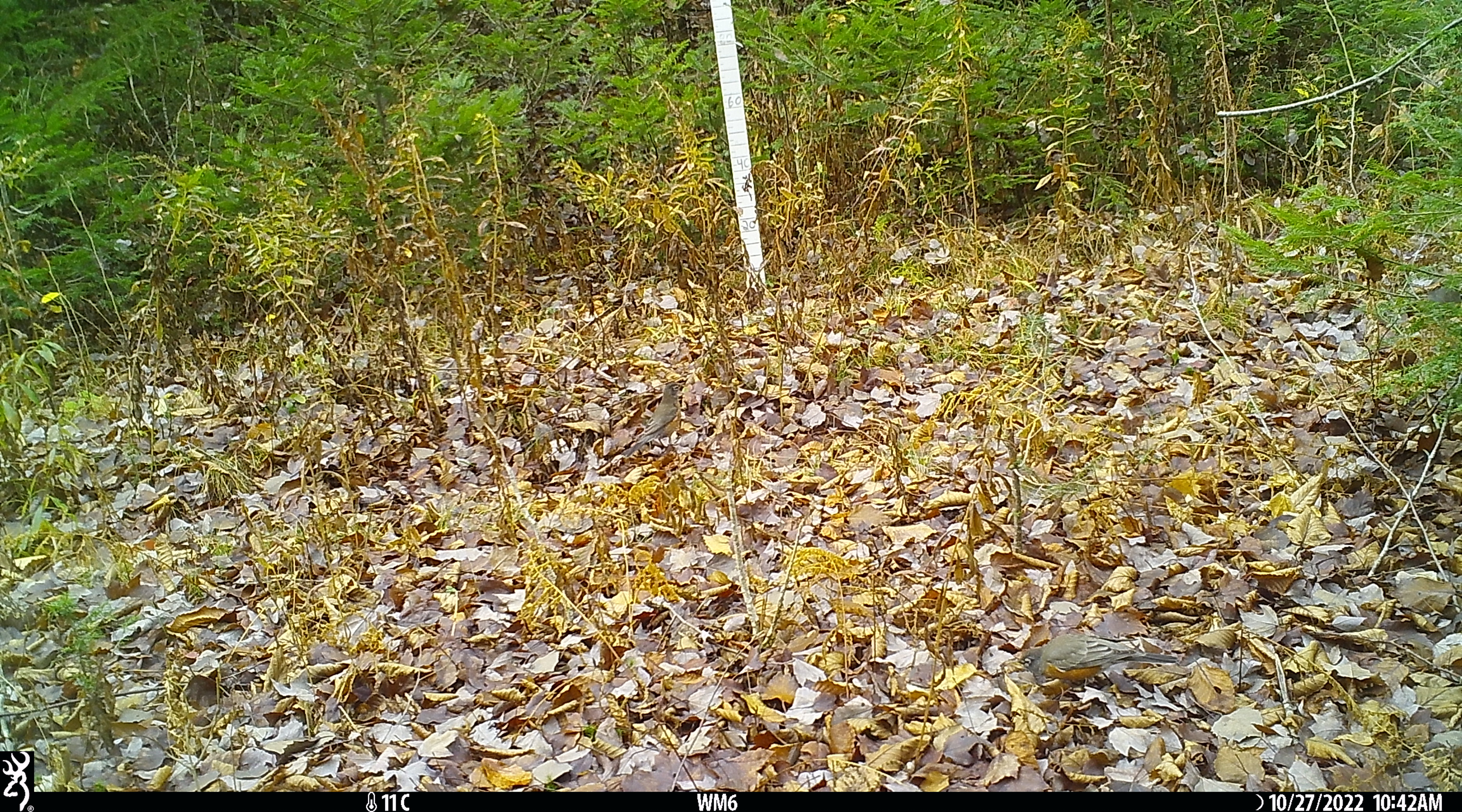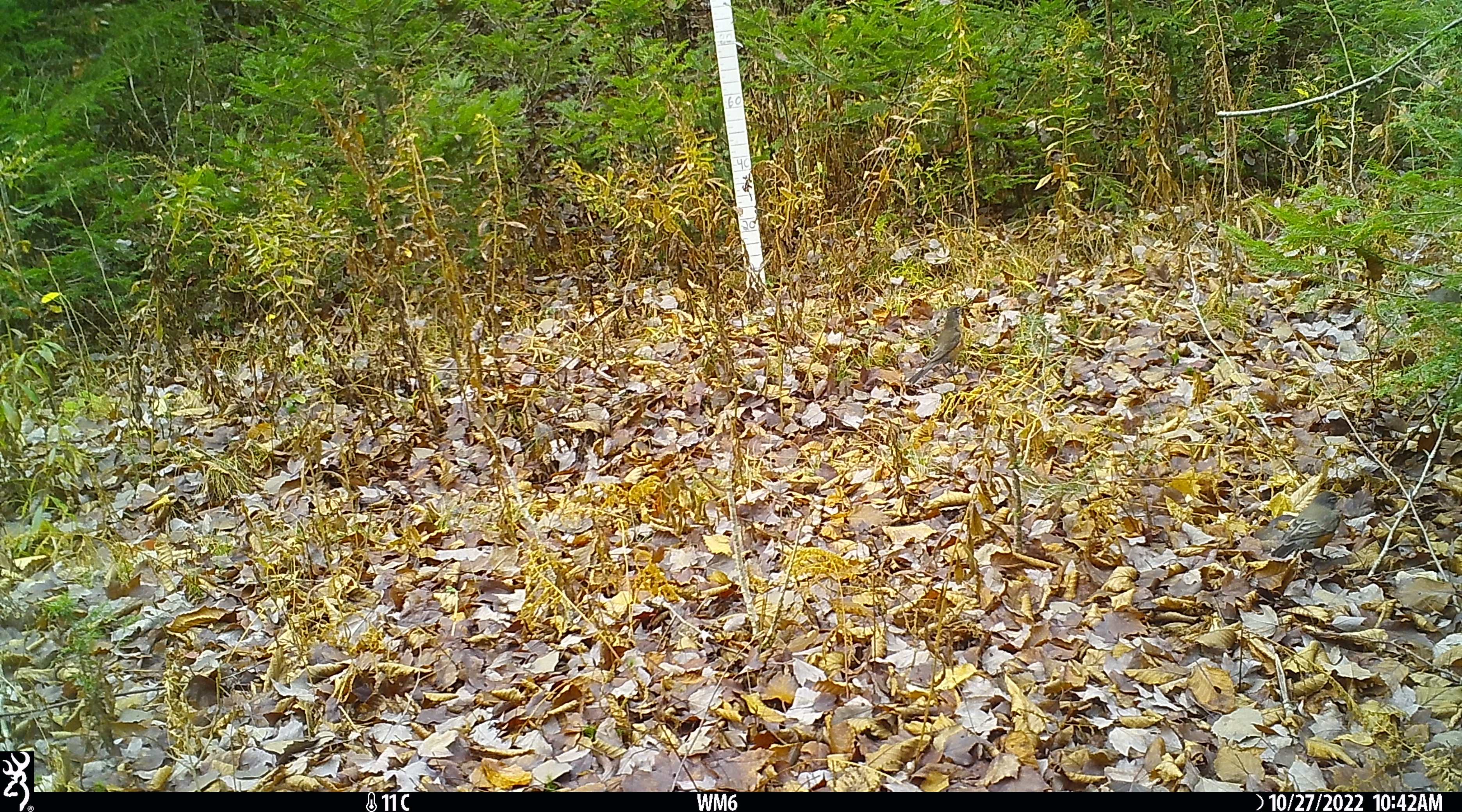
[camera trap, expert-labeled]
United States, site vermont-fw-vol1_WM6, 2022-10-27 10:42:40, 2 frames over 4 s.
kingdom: Animalia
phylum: Chordata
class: Aves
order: Passeriformes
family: Turdidae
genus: Turdus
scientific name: Turdus migratorius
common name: american robin